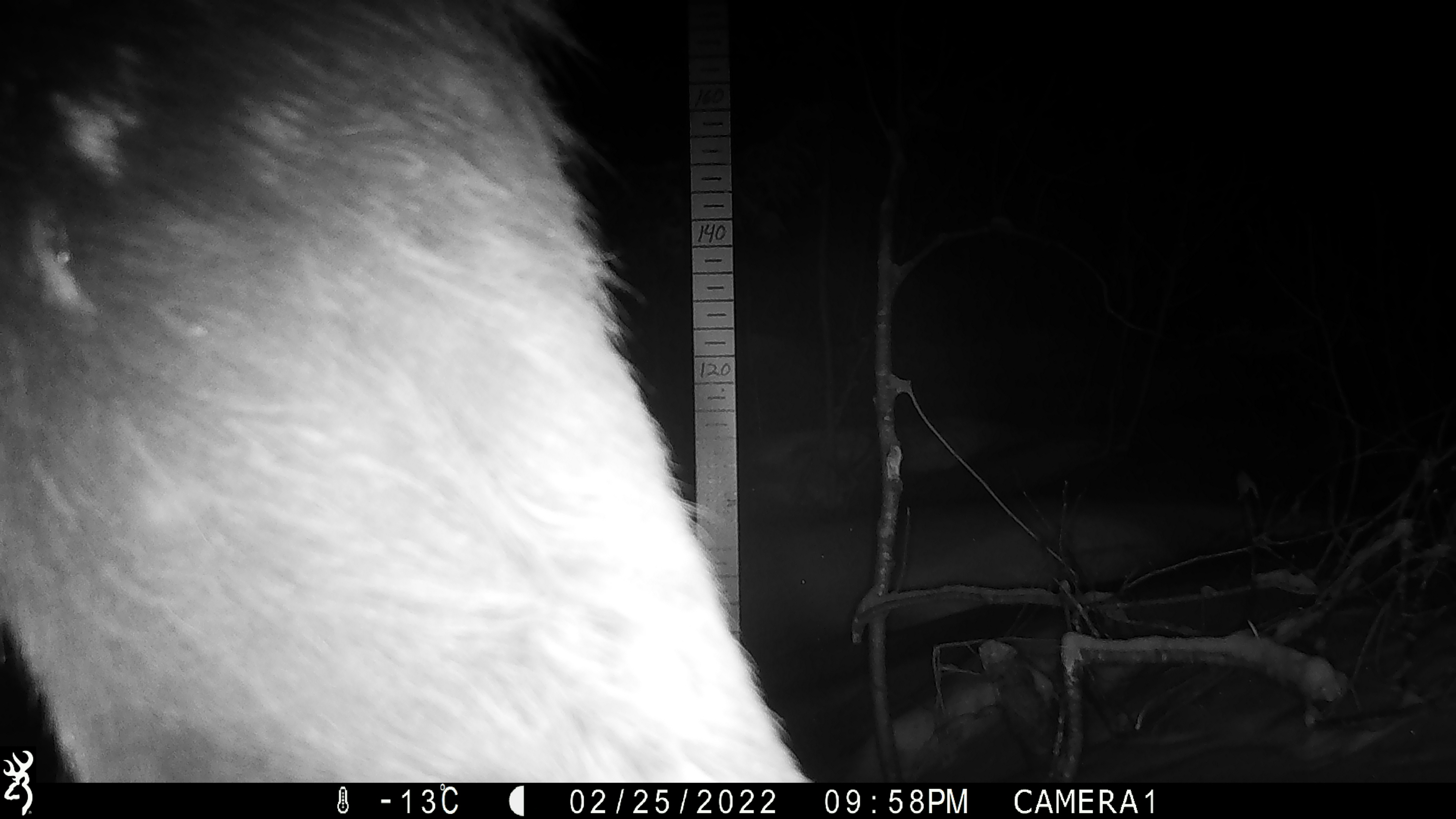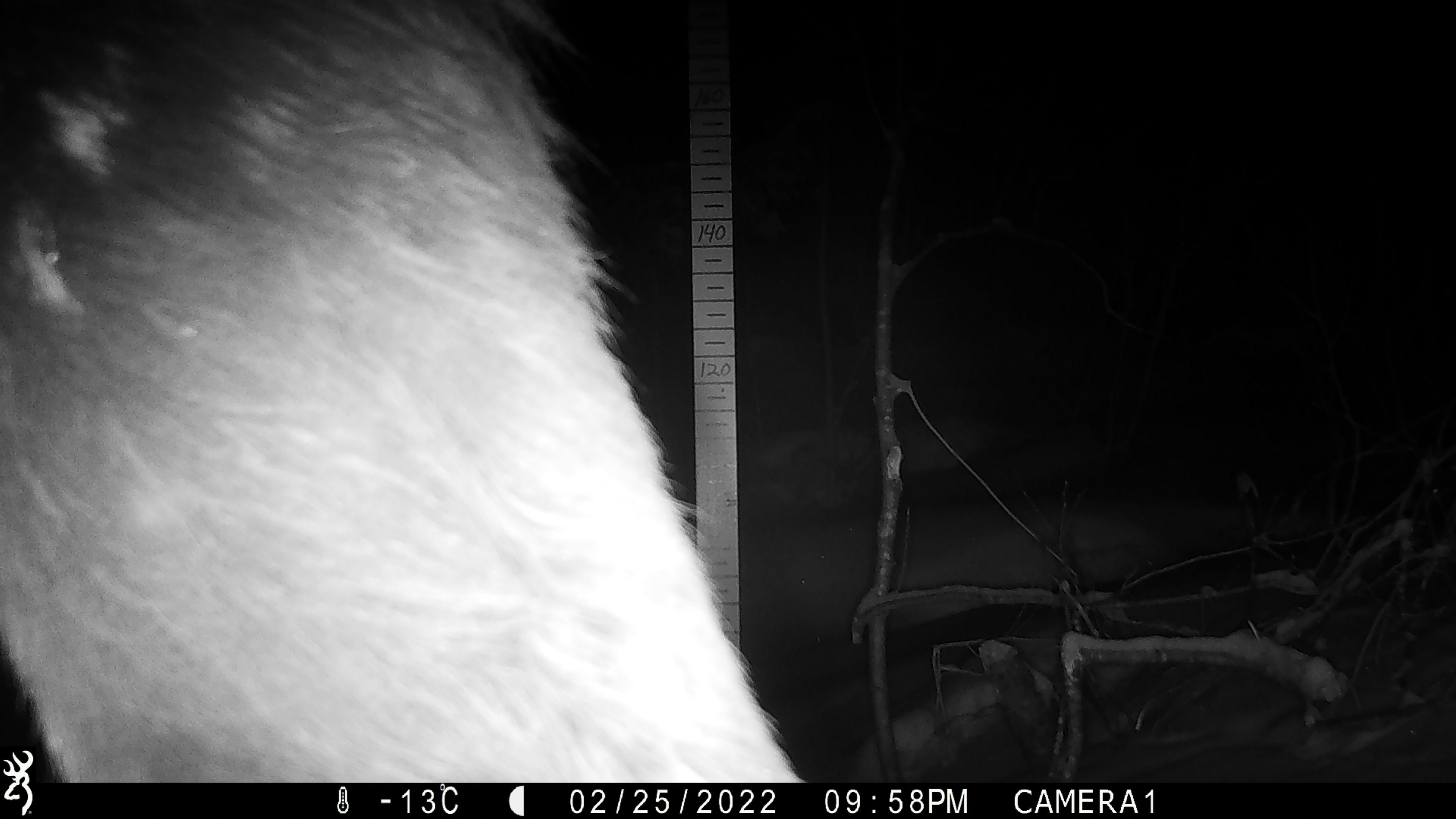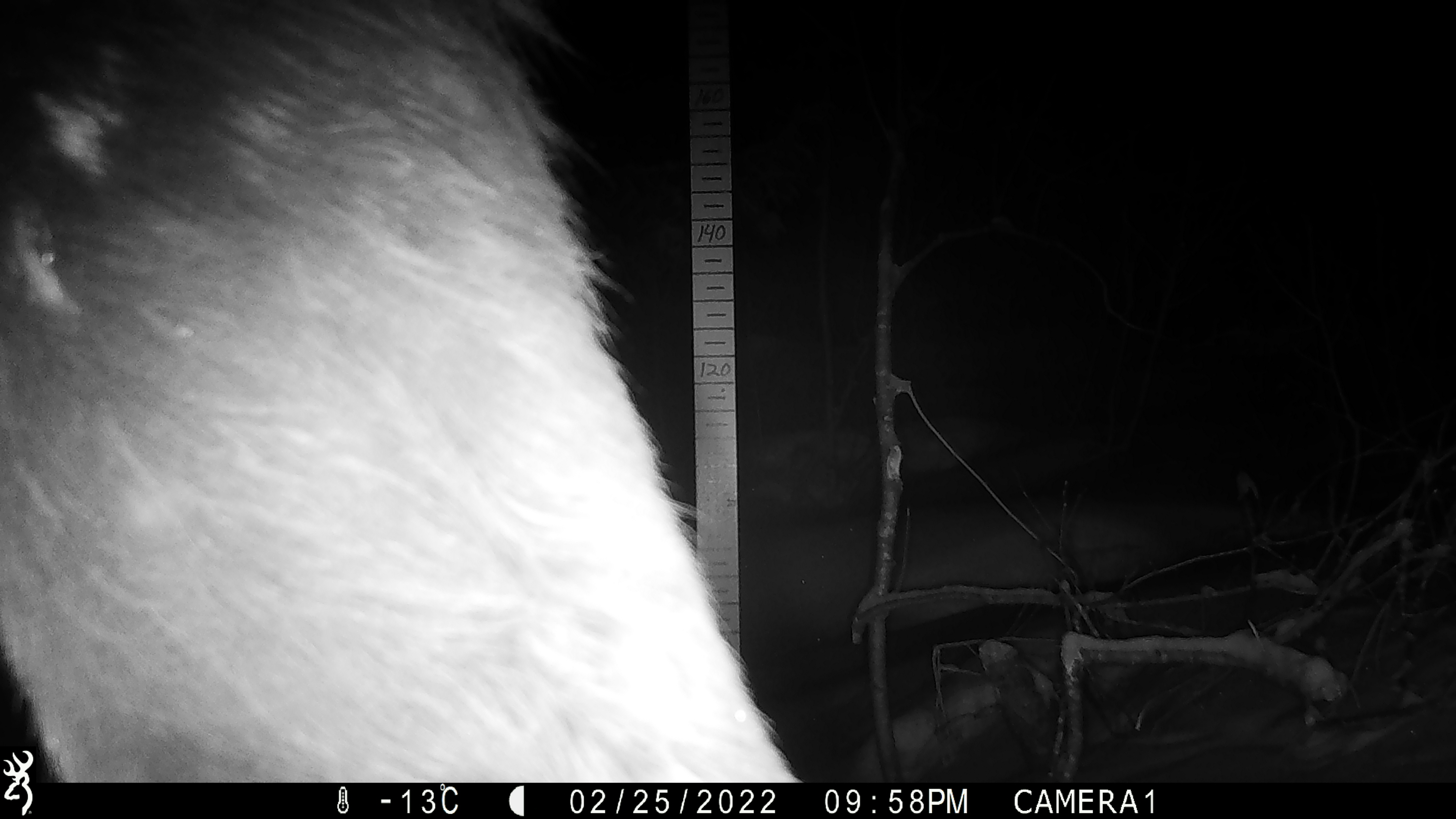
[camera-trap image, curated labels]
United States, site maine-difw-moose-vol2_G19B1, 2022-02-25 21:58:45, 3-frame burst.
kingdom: Animalia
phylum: Chordata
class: Mammalia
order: Artiodactyla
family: Cervidae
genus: Alces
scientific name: Alces alces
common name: moose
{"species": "moose (Alces alces)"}